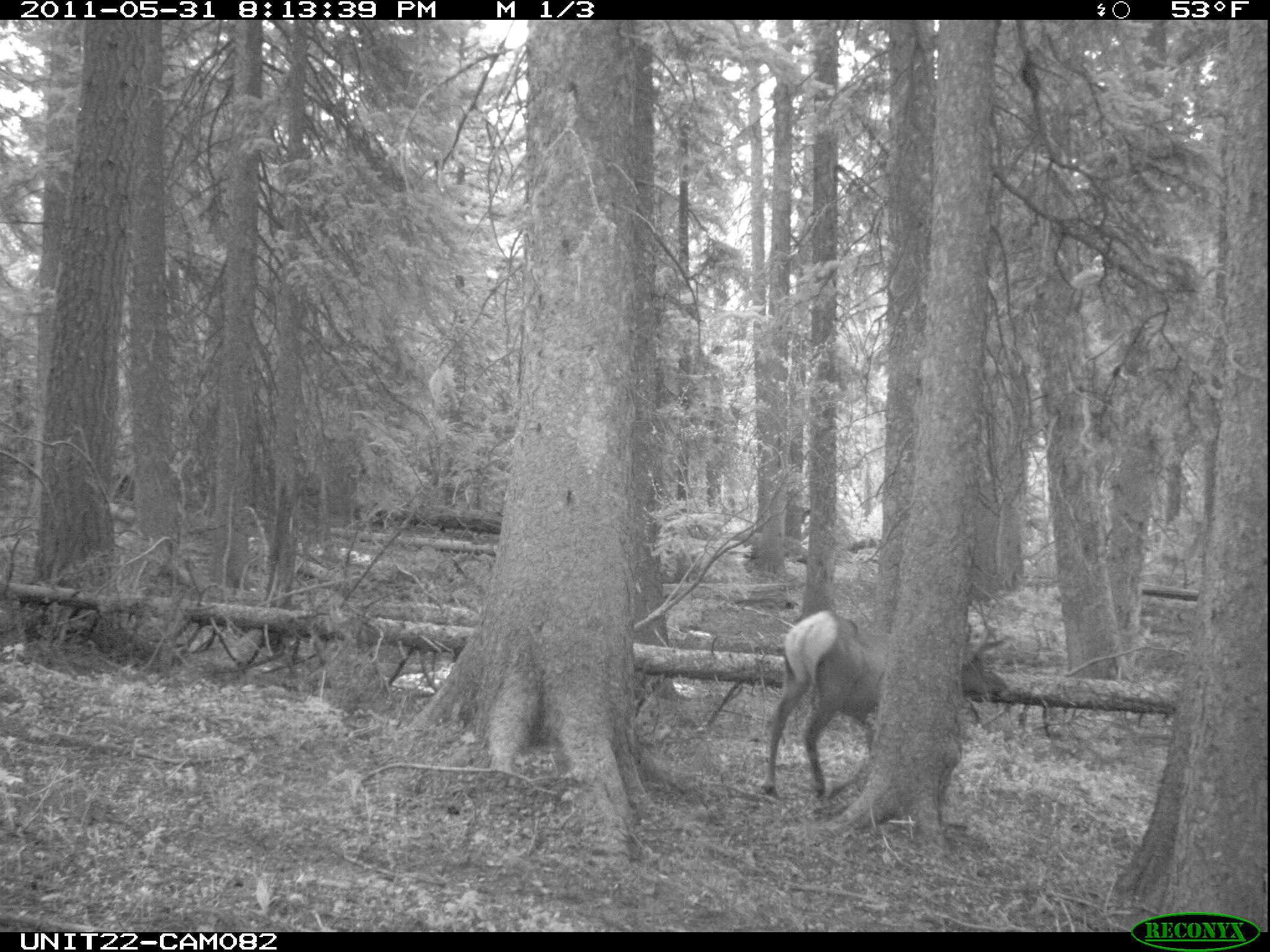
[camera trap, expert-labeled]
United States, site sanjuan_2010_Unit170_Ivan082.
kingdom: Animalia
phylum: Chordata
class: Mammalia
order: Artiodactyla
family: Cervidae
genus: Cervus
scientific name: Cervus elaphus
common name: red deer